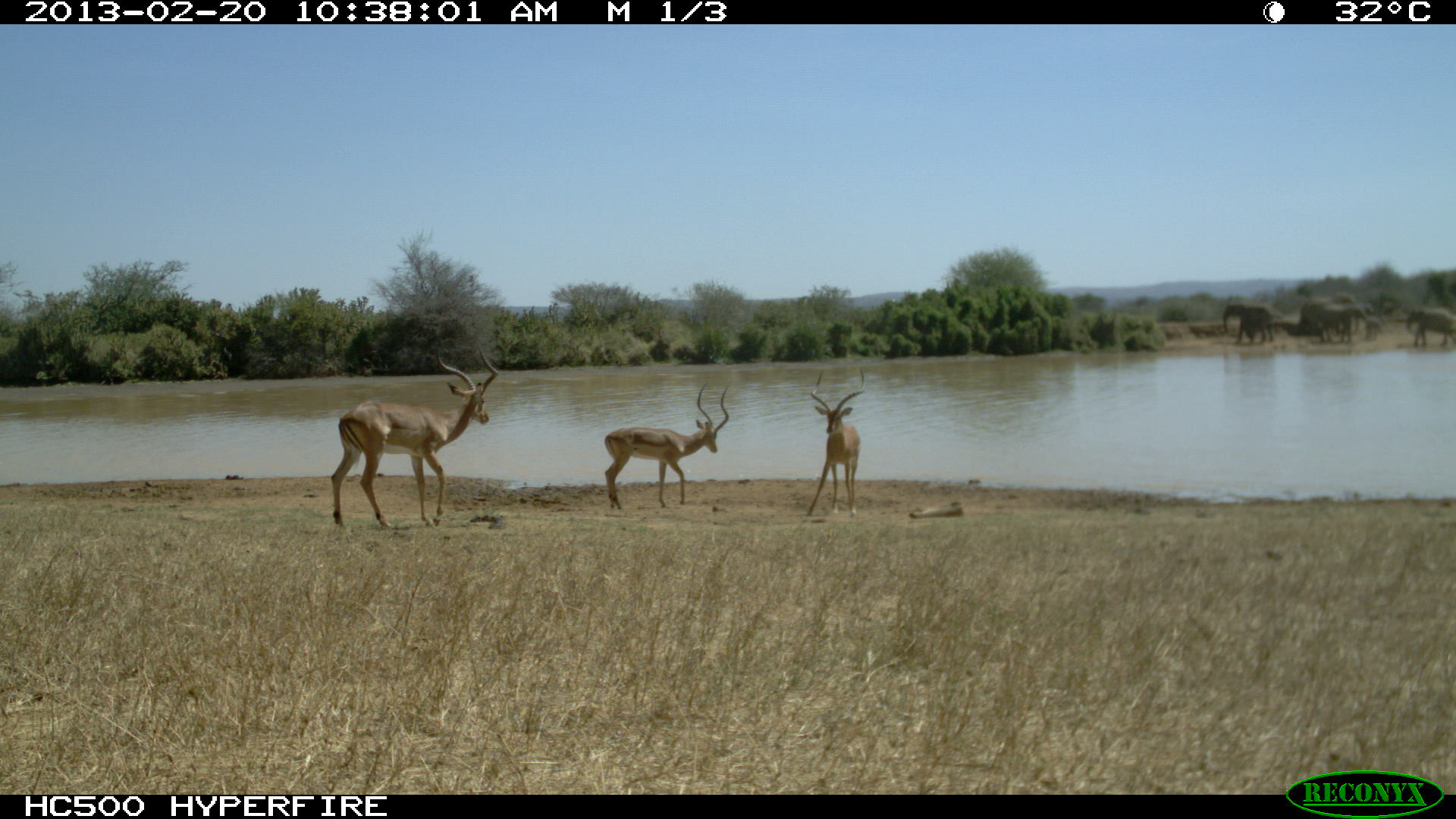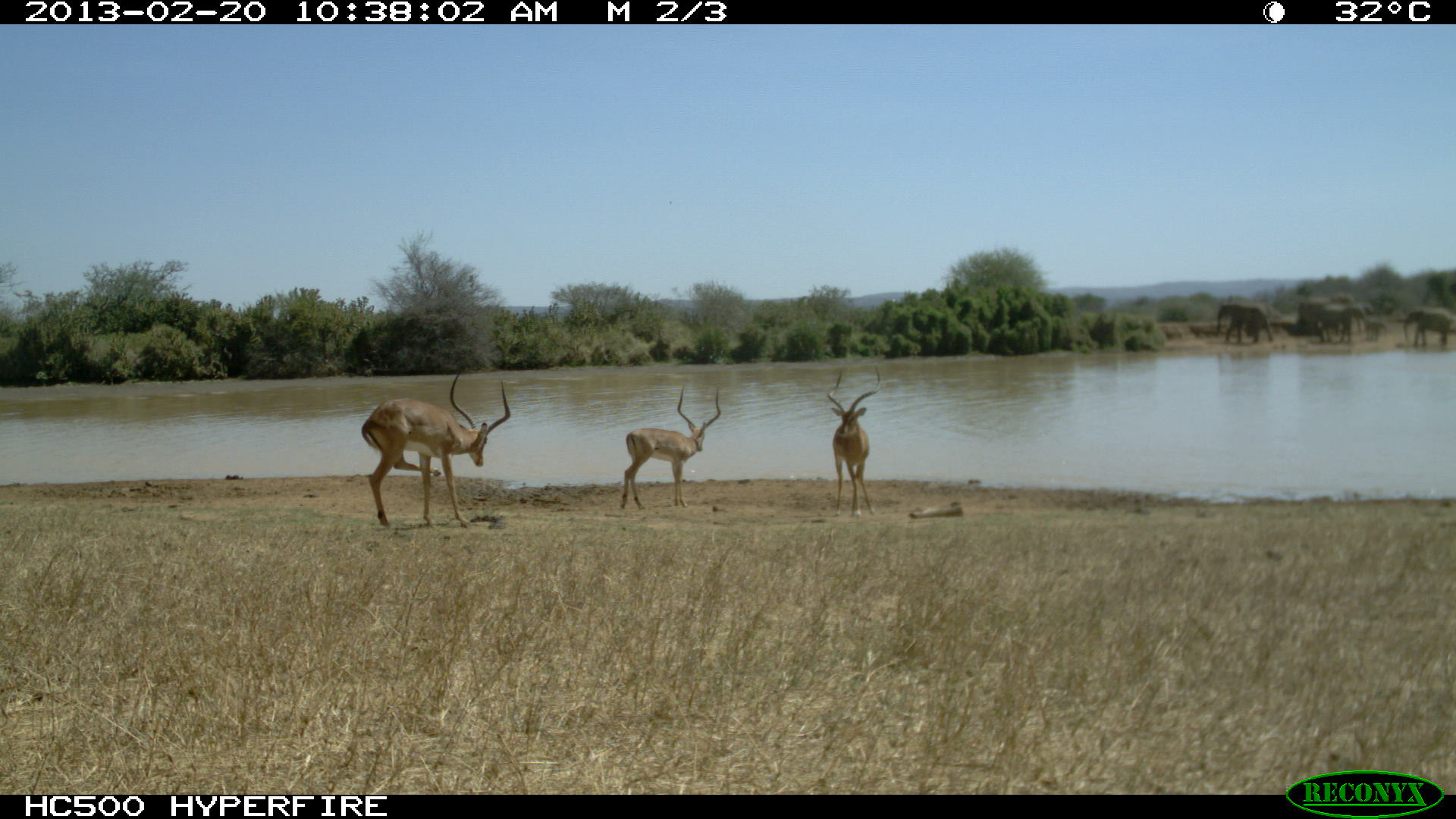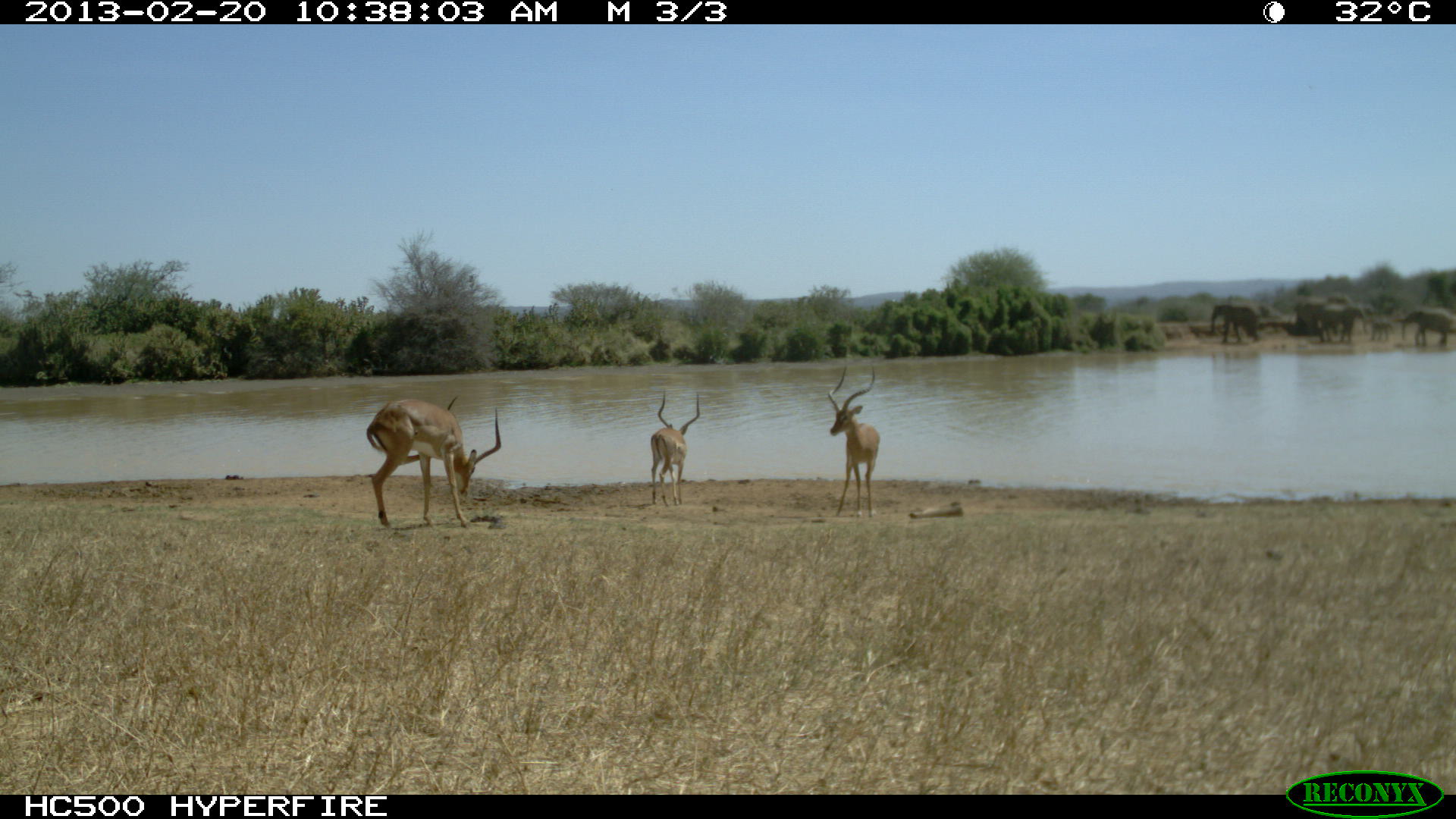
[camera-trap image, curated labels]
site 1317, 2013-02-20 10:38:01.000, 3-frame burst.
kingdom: Animalia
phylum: Chordata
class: Mammalia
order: Artiodactyla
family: Bovidae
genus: Aepyceros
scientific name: Aepyceros melampus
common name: impala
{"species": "Aepyceros melampus (impala)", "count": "3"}